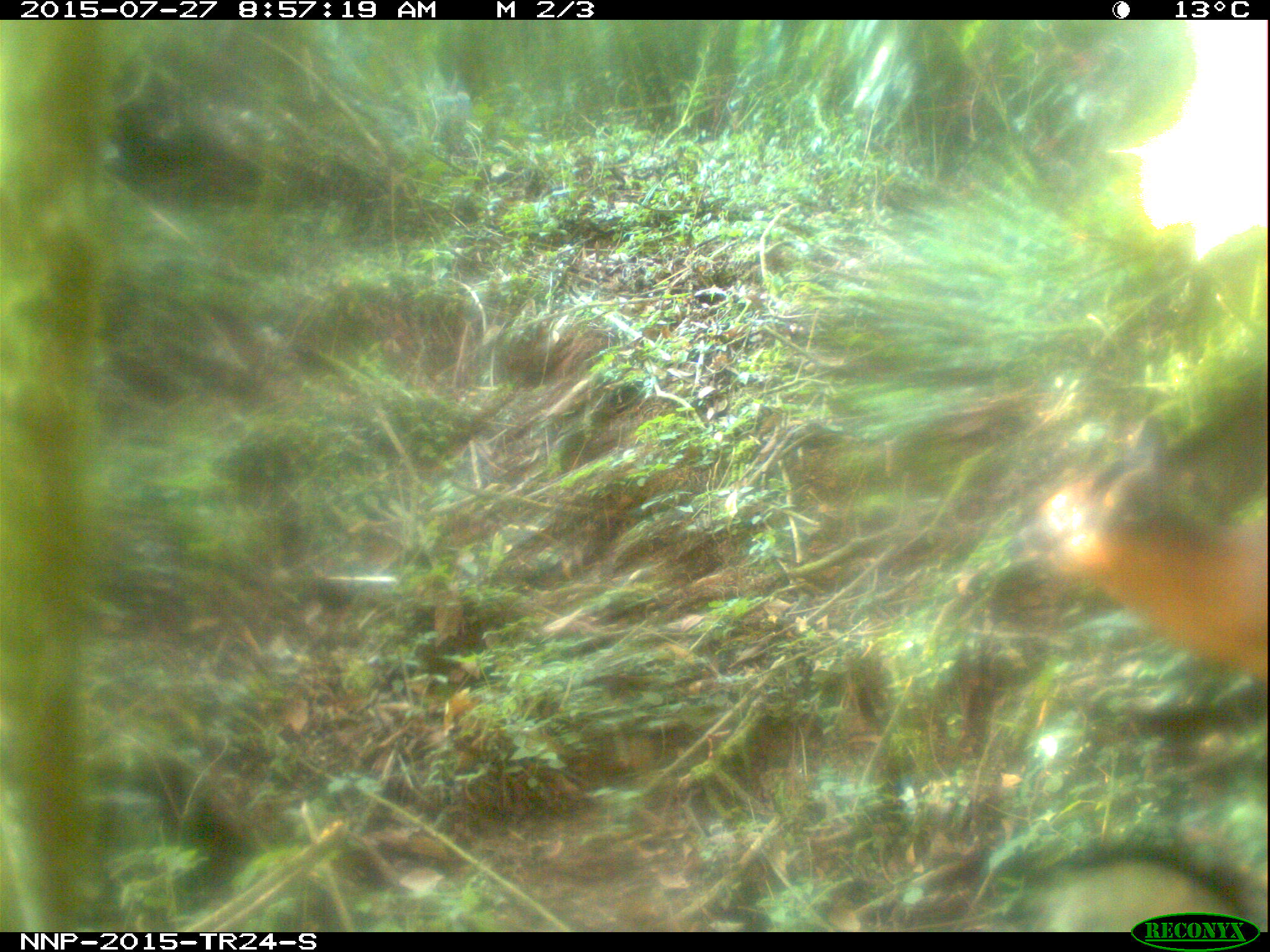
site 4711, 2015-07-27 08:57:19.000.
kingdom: Animalia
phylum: Chordata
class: Mammalia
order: Artiodactyla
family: Bovidae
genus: Cephalophus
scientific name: Cephalophus nigrifrons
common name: black-fronted duiker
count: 1